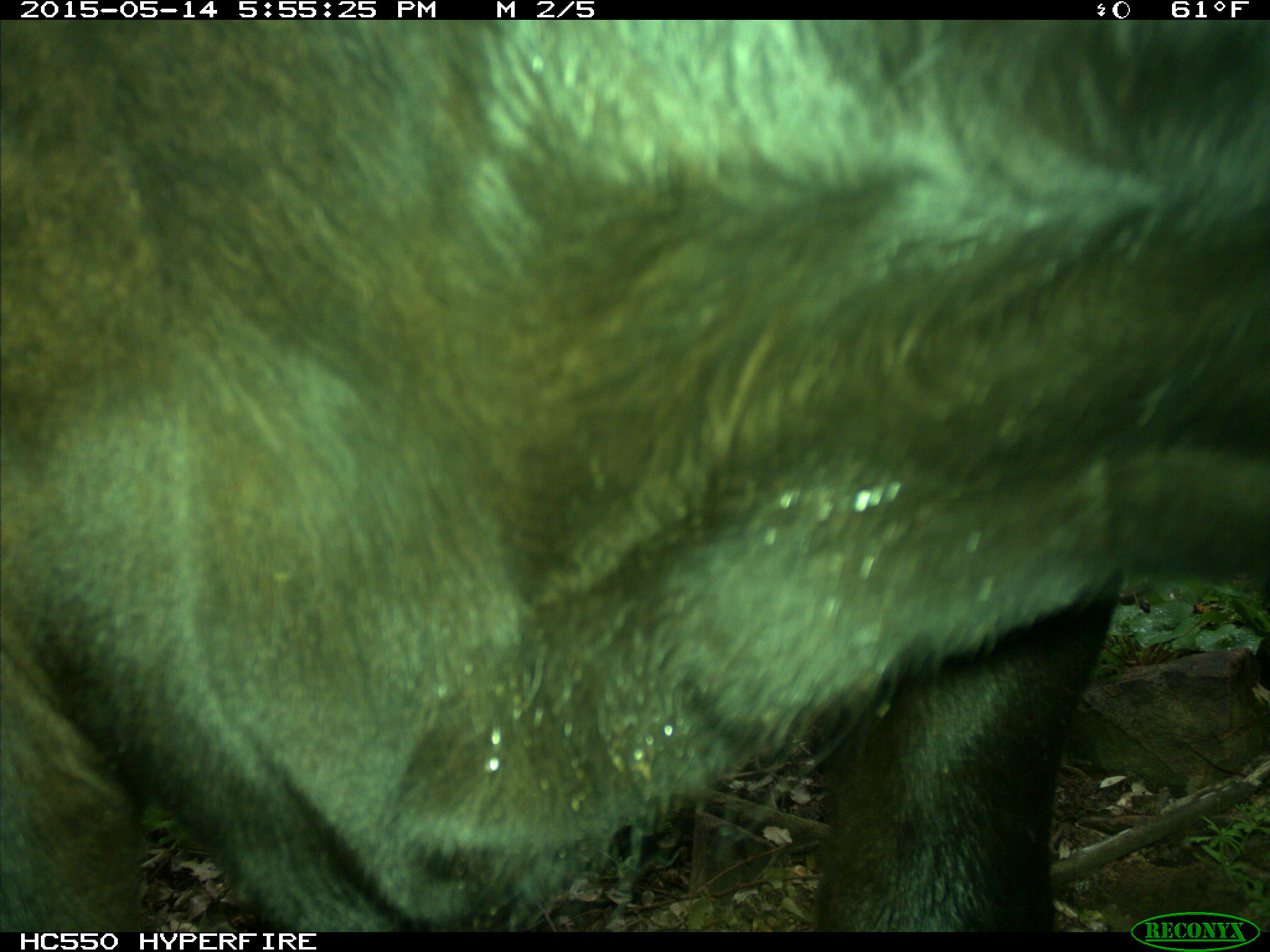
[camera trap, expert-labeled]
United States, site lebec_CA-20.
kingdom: Animalia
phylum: Chordata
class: Mammalia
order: Artiodactyla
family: Bovidae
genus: Bos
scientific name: Bos taurus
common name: domestic cow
Bos taurus (domestic cow).